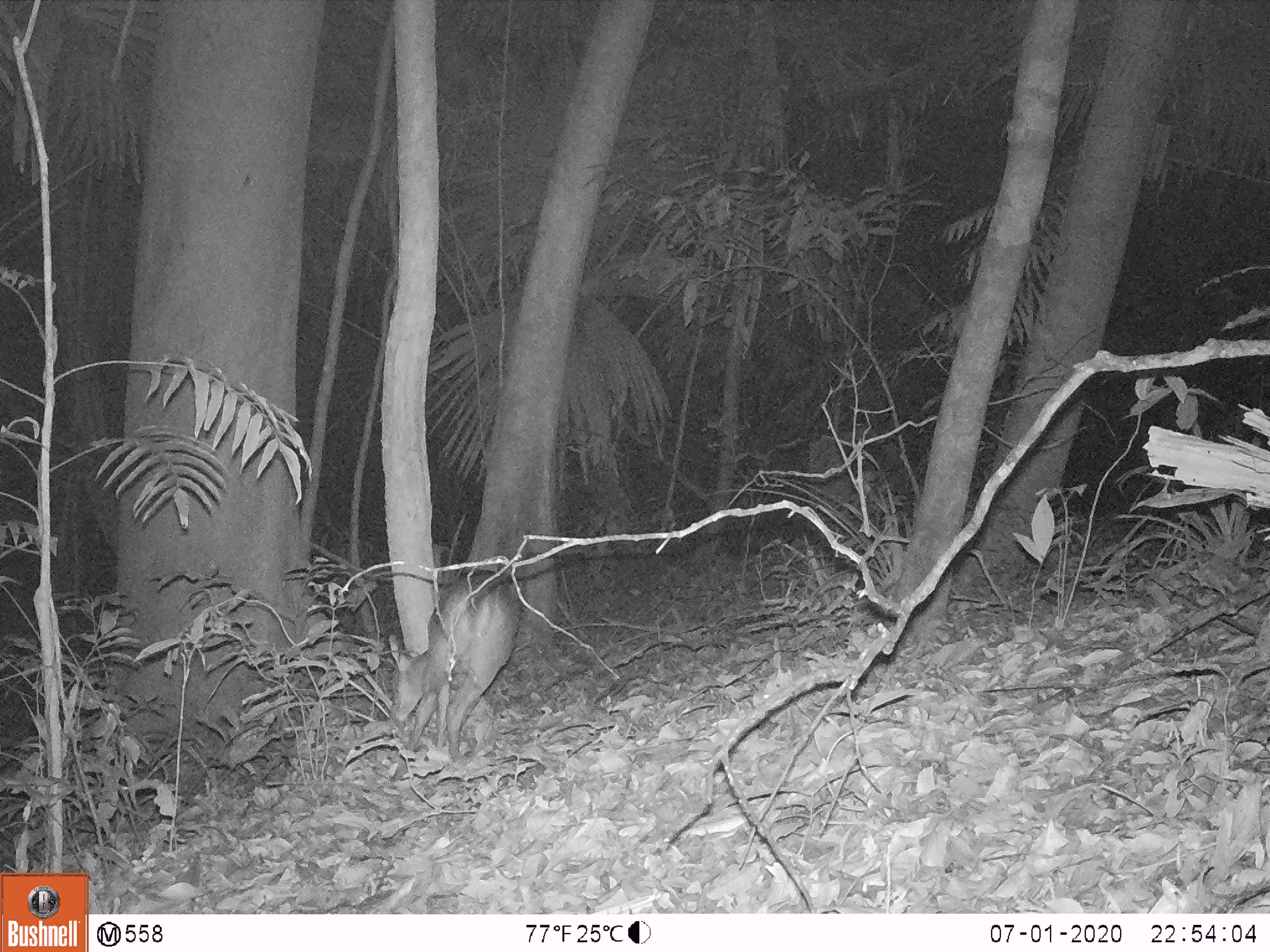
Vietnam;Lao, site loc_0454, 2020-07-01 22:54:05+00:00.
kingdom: Animalia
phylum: Chordata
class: Mammalia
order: Artiodactyla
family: Cervidae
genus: Muntiacus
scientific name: Muntiacus vuquangensis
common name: large-antlered muntjac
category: large antlered muntjac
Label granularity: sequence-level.